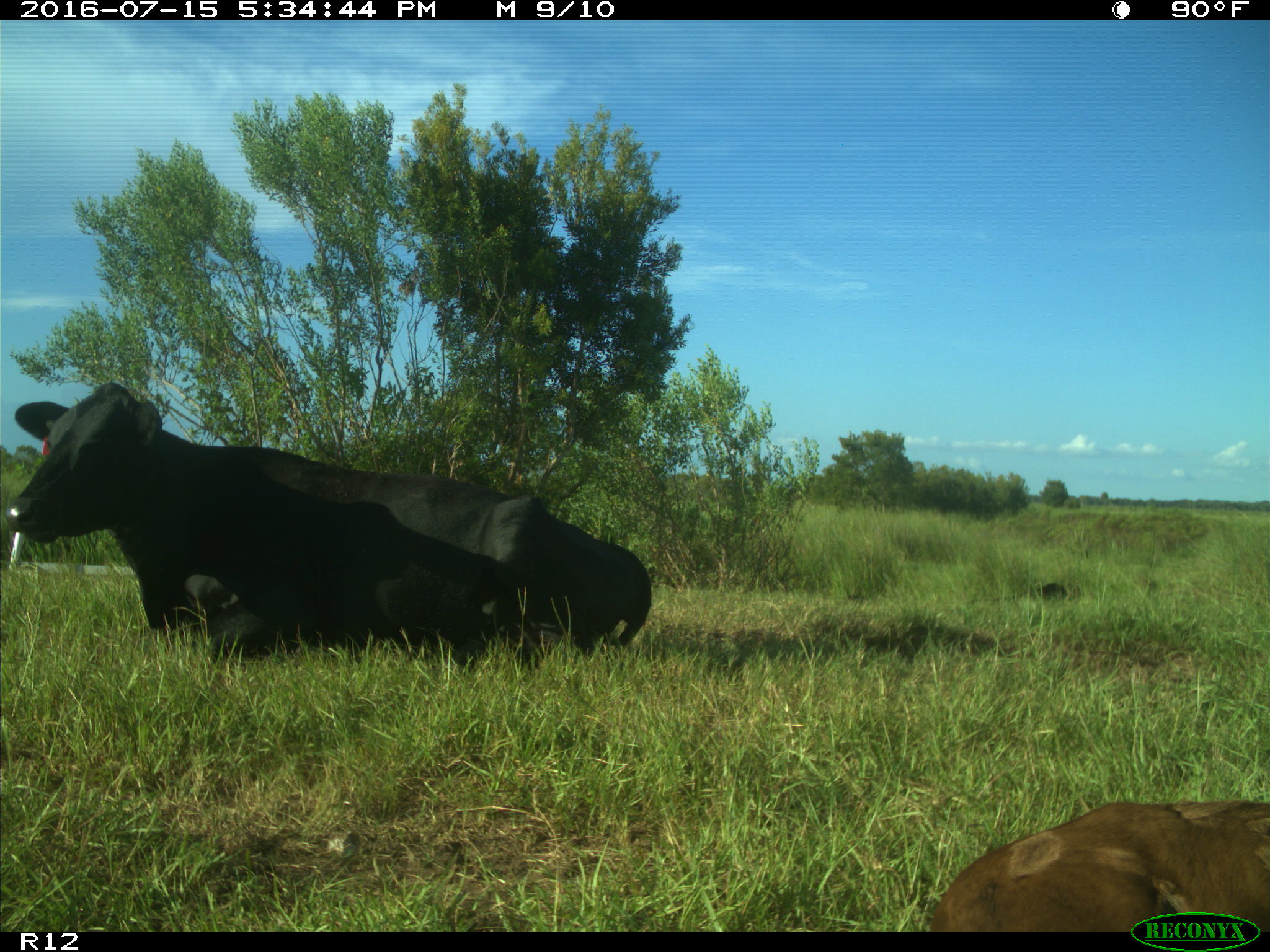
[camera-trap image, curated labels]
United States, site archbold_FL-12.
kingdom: Animalia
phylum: Chordata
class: Mammalia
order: Artiodactyla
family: Bovidae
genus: Bos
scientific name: Bos taurus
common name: domestic cow